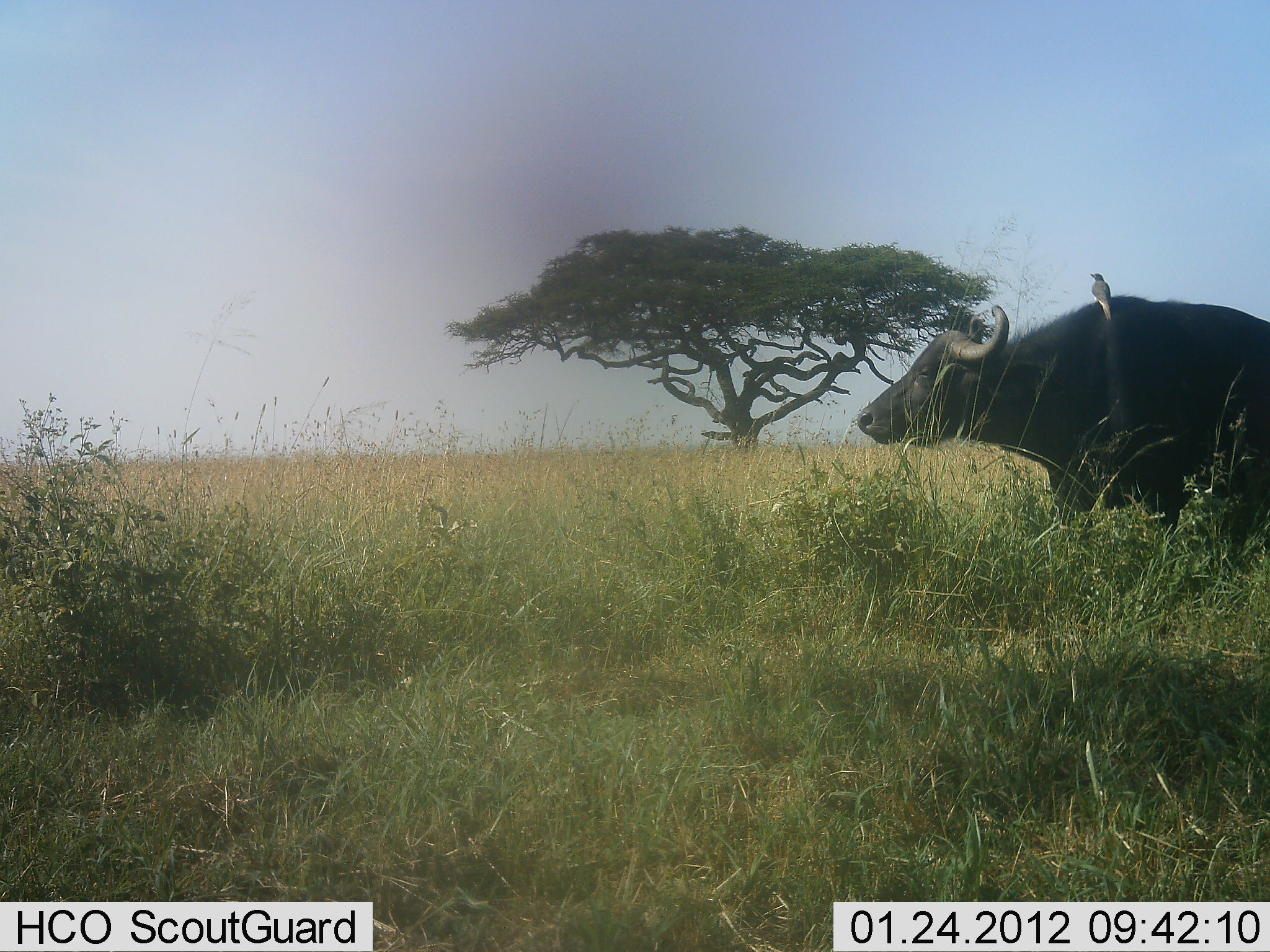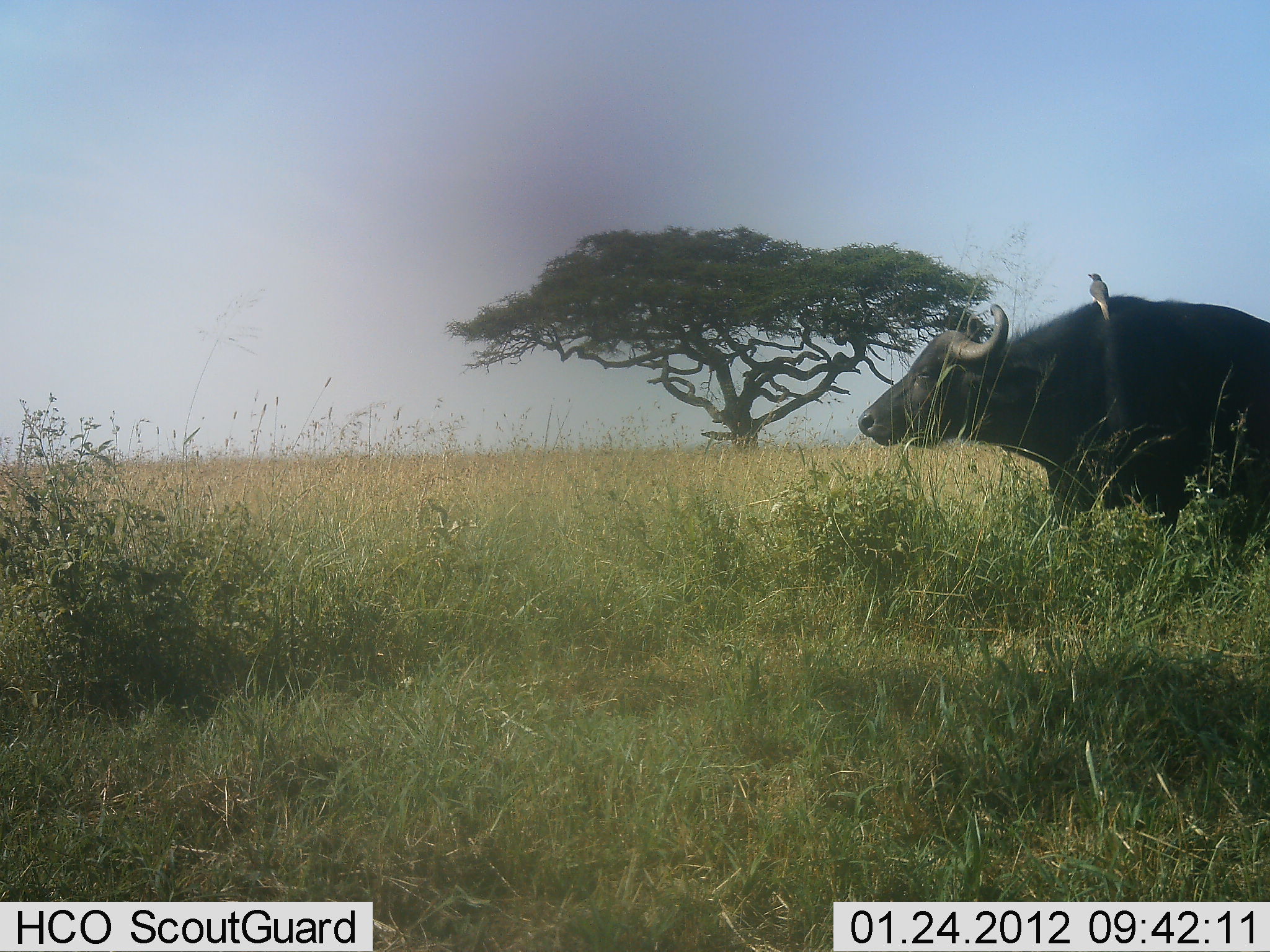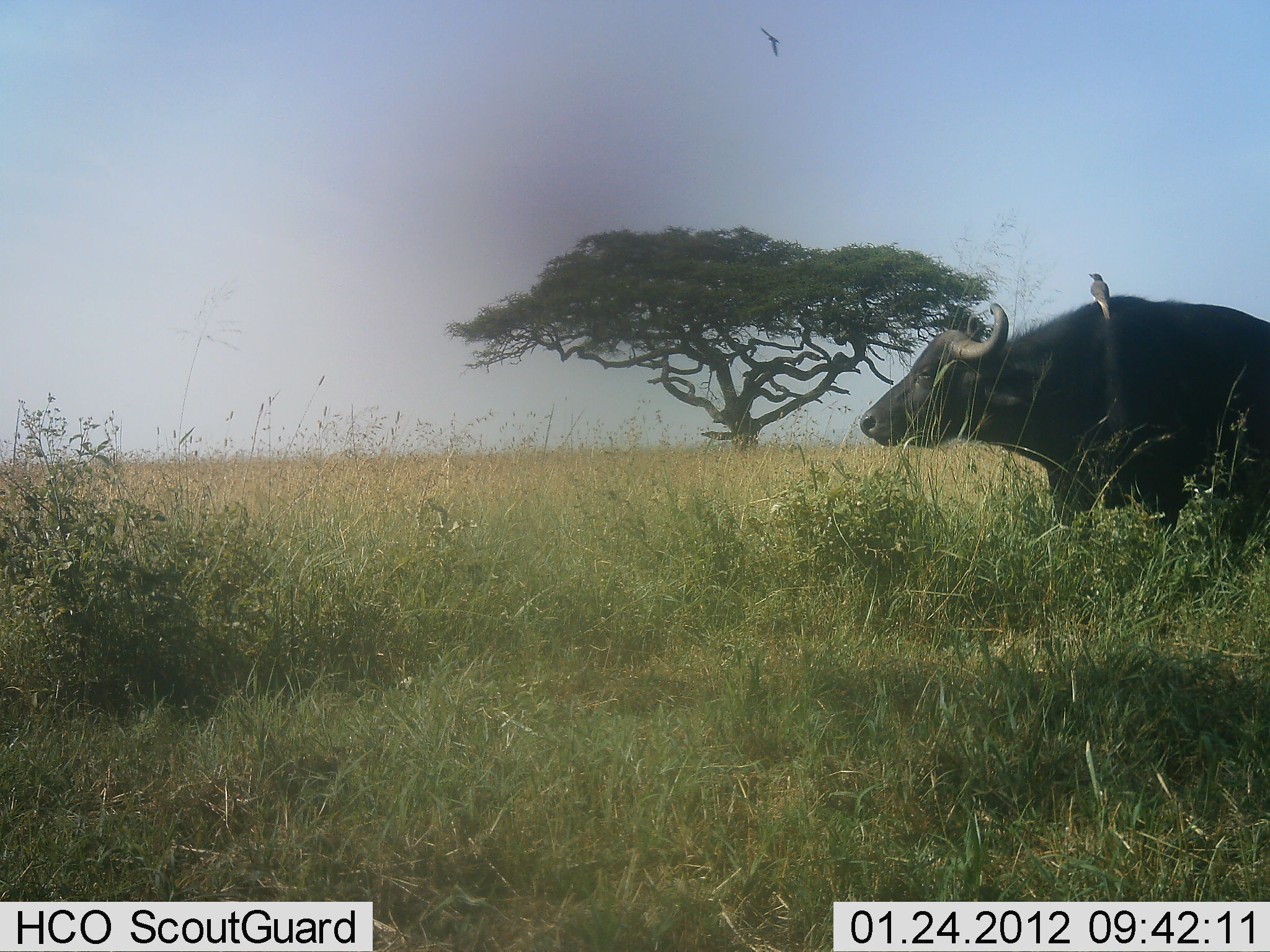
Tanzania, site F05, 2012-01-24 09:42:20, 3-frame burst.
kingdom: Animalia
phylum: Chordata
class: Mammalia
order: Artiodactyla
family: Bovidae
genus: Syncerus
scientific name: Syncerus caffer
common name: cape buffalo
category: buffalo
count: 1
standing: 92%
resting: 0%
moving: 8%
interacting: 0%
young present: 0%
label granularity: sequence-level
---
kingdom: Animalia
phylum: Chordata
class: Aves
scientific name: Aves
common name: bird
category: otherbird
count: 1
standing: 62%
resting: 25%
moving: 12%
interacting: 19%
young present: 0%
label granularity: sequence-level